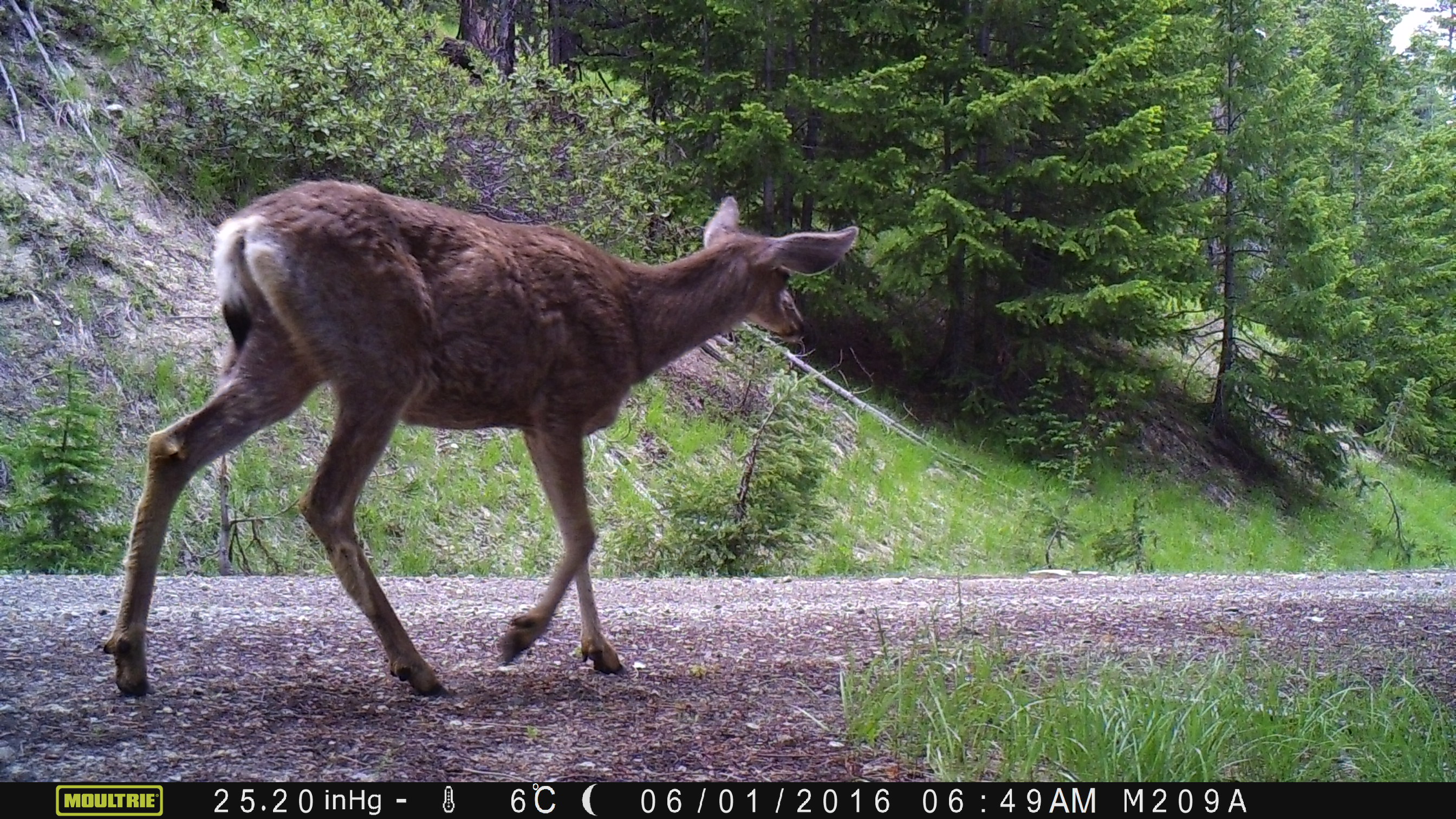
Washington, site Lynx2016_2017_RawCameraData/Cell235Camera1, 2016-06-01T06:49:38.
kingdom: Animalia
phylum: Chordata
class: Mammalia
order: Artiodactyla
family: Cervidae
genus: Odocoileus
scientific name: Odocoileus hemionus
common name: mule deer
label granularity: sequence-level